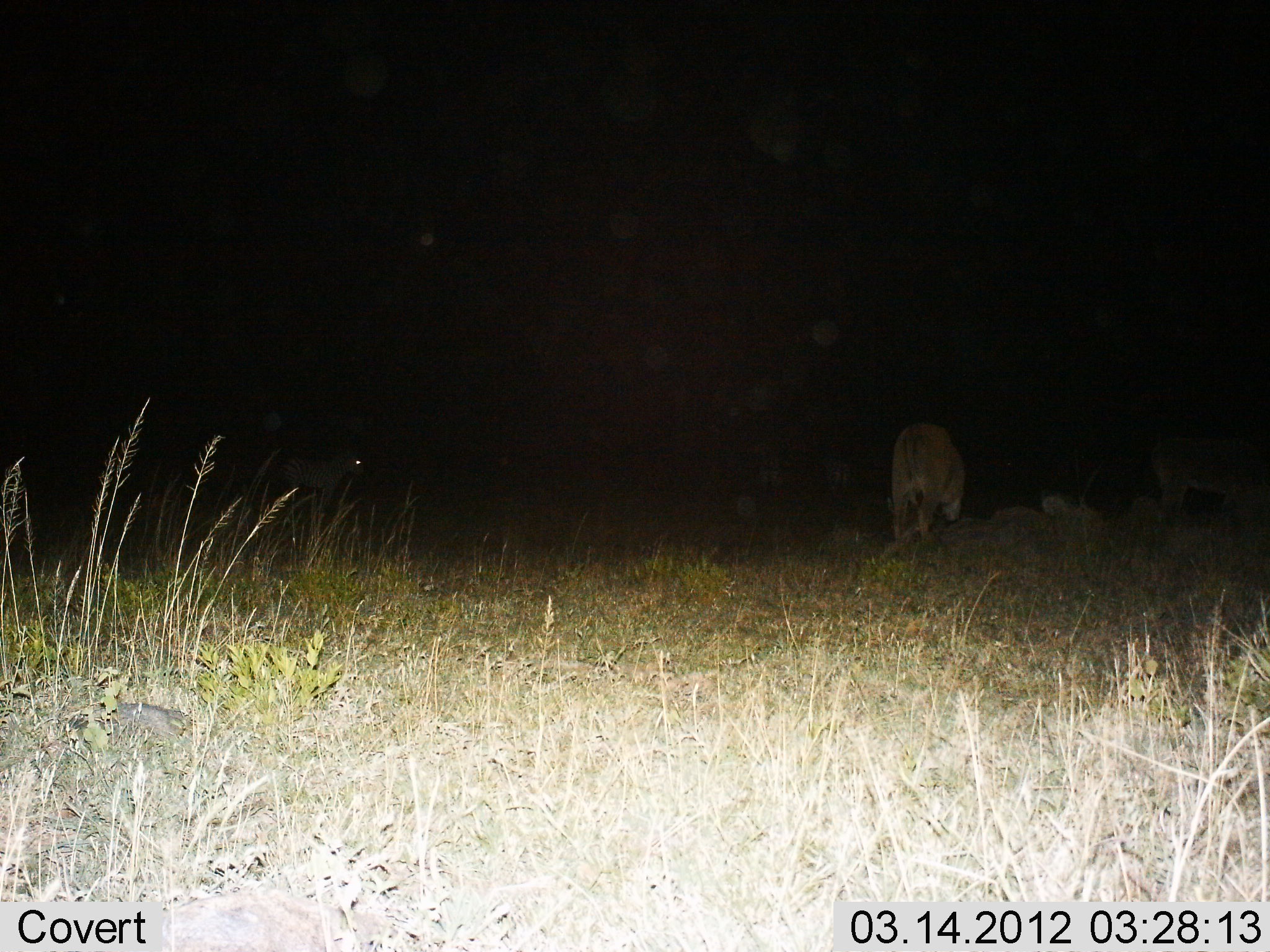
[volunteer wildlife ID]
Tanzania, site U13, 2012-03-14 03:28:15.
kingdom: Animalia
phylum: Chordata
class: Mammalia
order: Perissodactyla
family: Equidae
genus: Equus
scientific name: Equus quagga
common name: plains zebra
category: zebra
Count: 1.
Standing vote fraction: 100%.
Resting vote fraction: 20%.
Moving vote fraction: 0%.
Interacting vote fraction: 0%.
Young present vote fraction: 0%.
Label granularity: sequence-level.